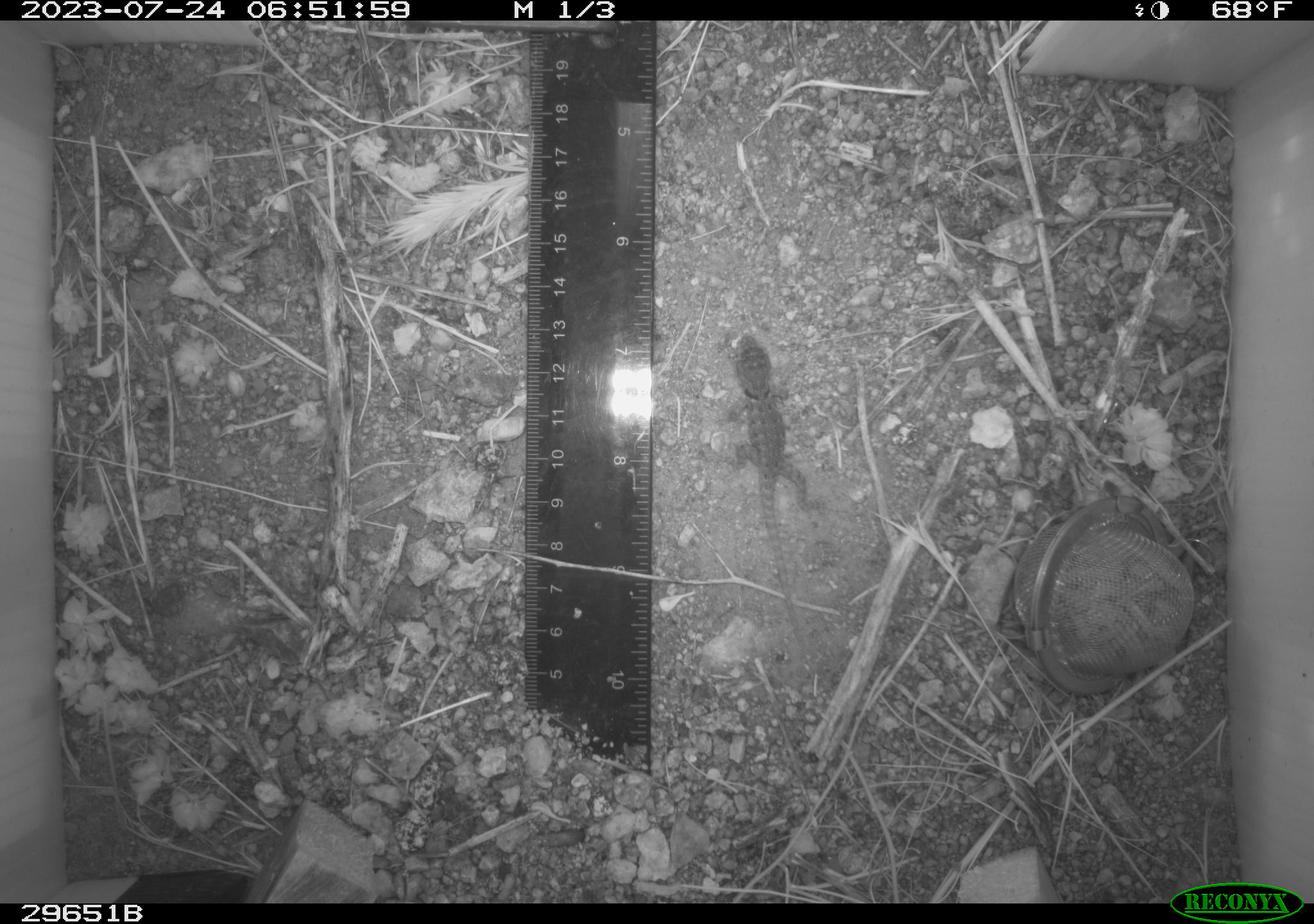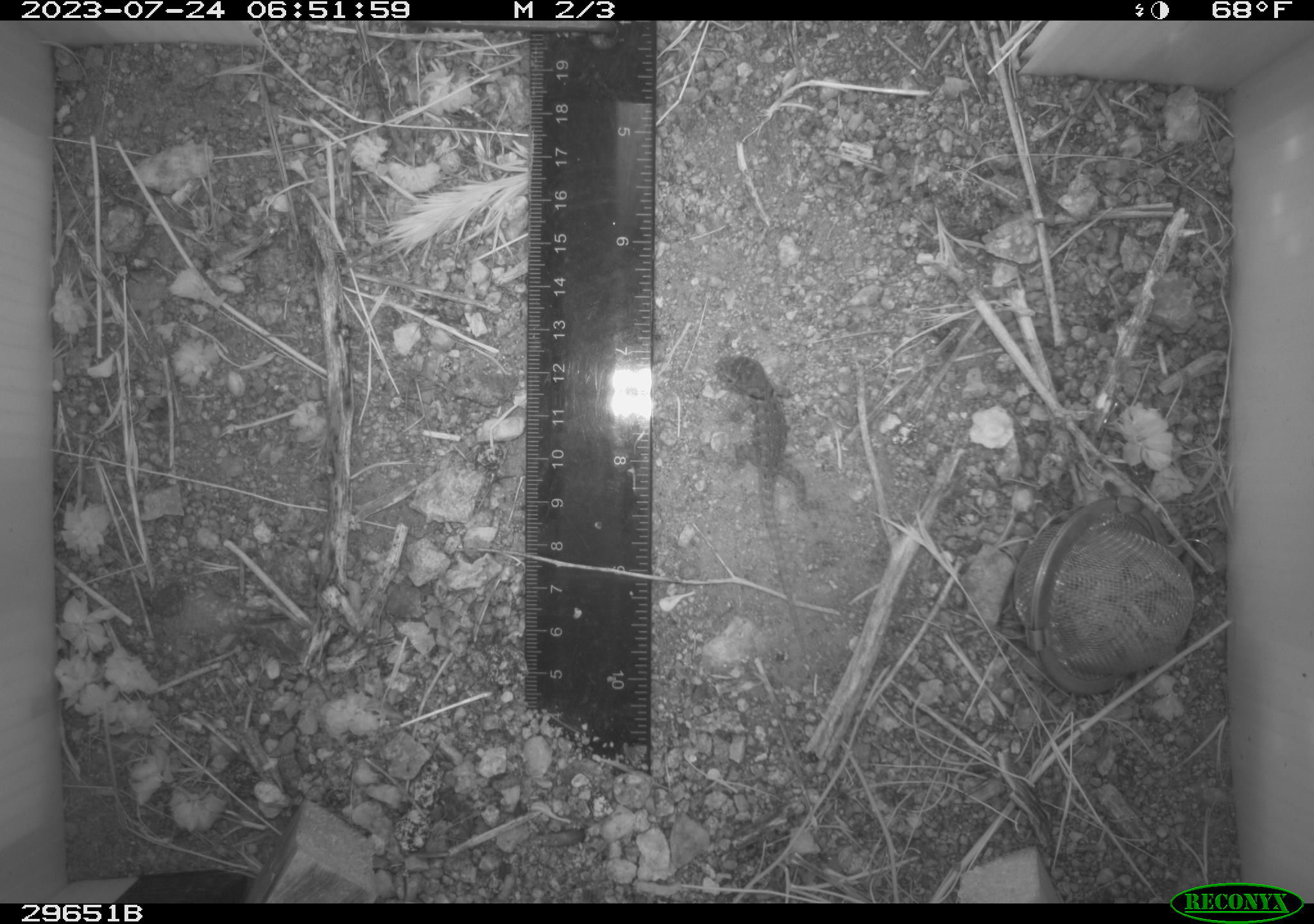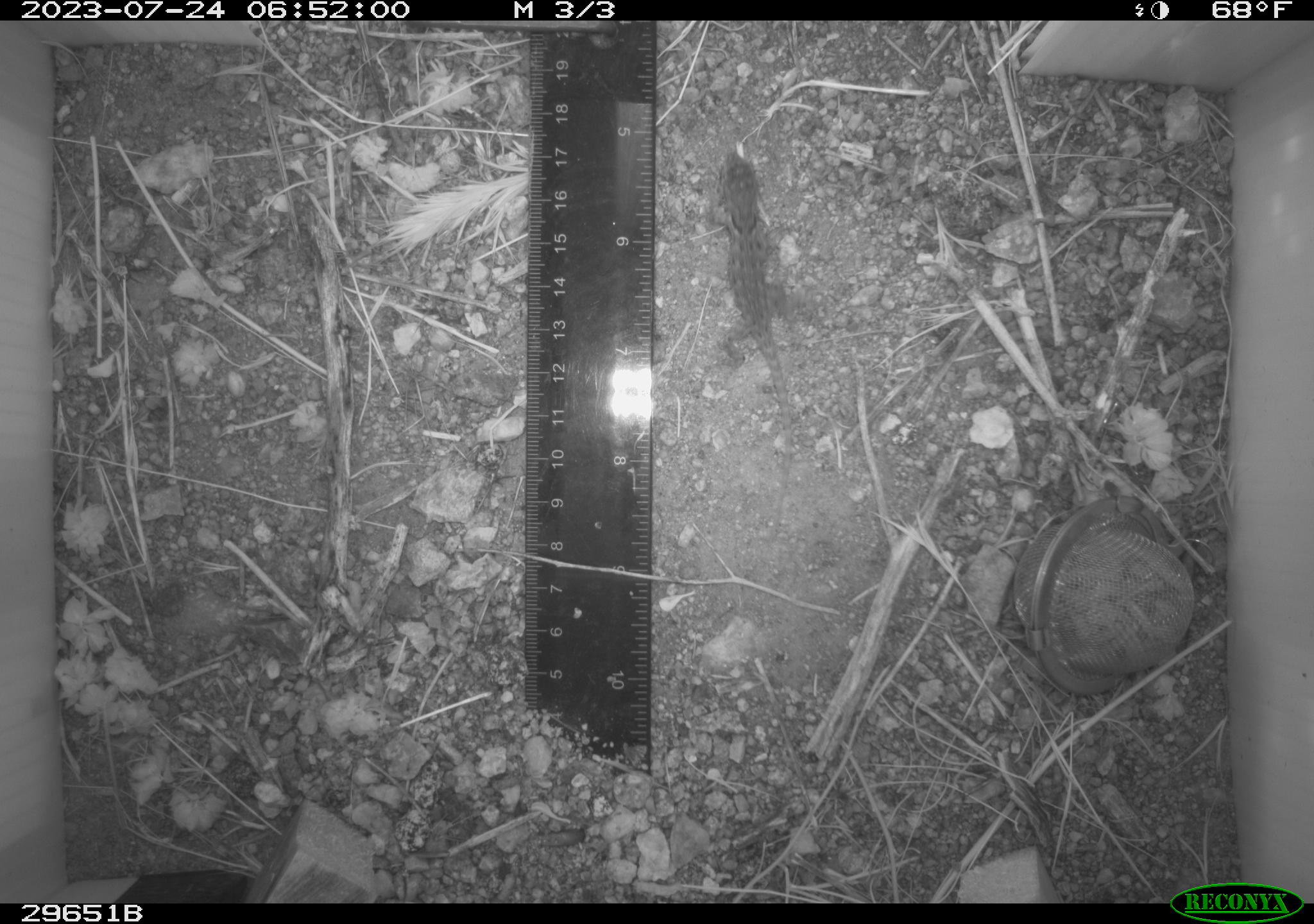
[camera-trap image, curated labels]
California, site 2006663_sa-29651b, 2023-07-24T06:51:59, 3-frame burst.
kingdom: Animalia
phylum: Chordata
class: Reptilia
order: Squamata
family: Phrynosomatidae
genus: Sceloporus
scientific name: Sceloporus uniformis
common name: yellow-backed spiny lizard